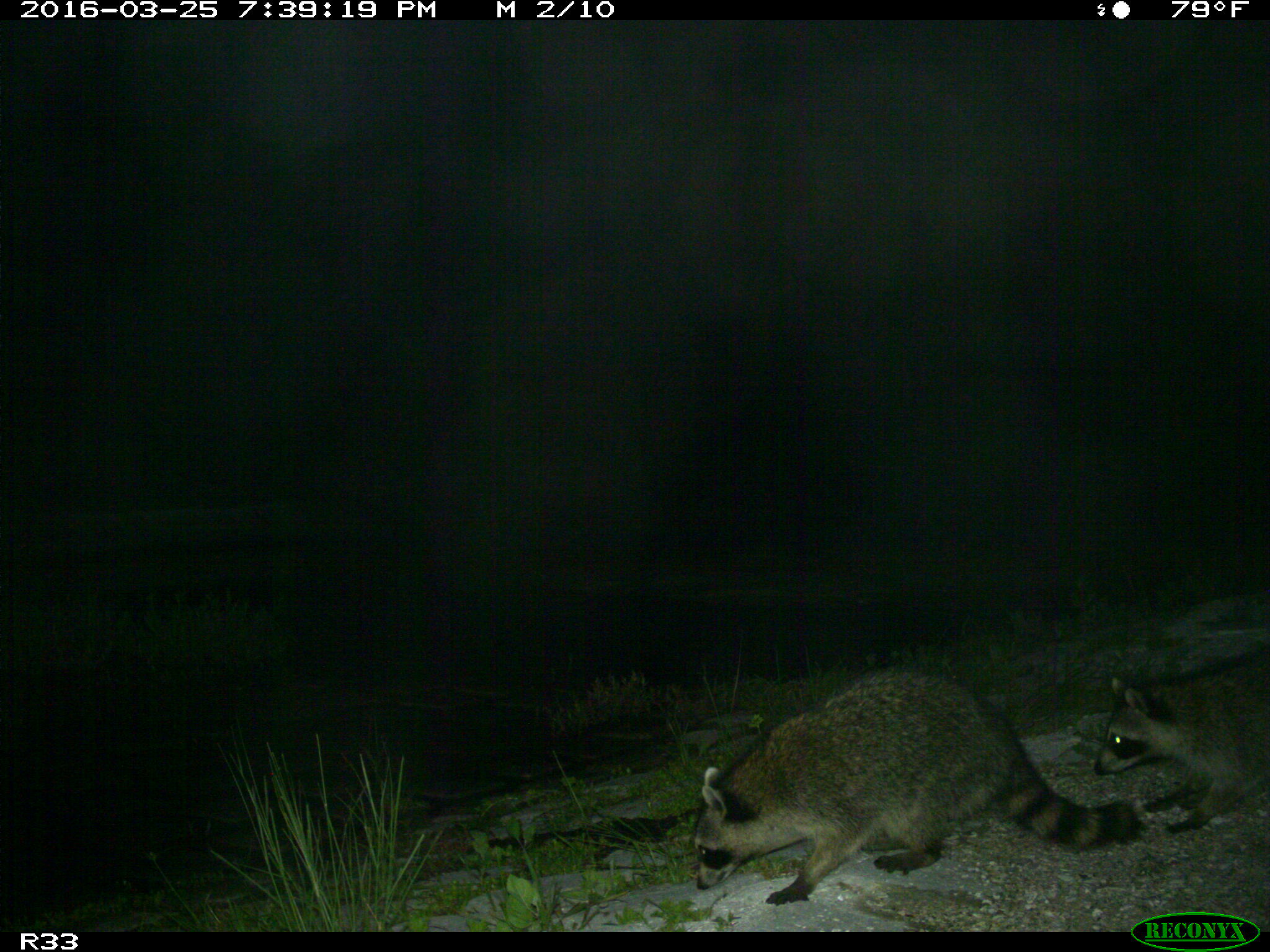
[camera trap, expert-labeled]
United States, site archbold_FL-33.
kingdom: Animalia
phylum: Chordata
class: Mammalia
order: Carnivora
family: Procyonidae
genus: Procyon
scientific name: Procyon lotor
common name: common raccoon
Procyon lotor (common raccoon).